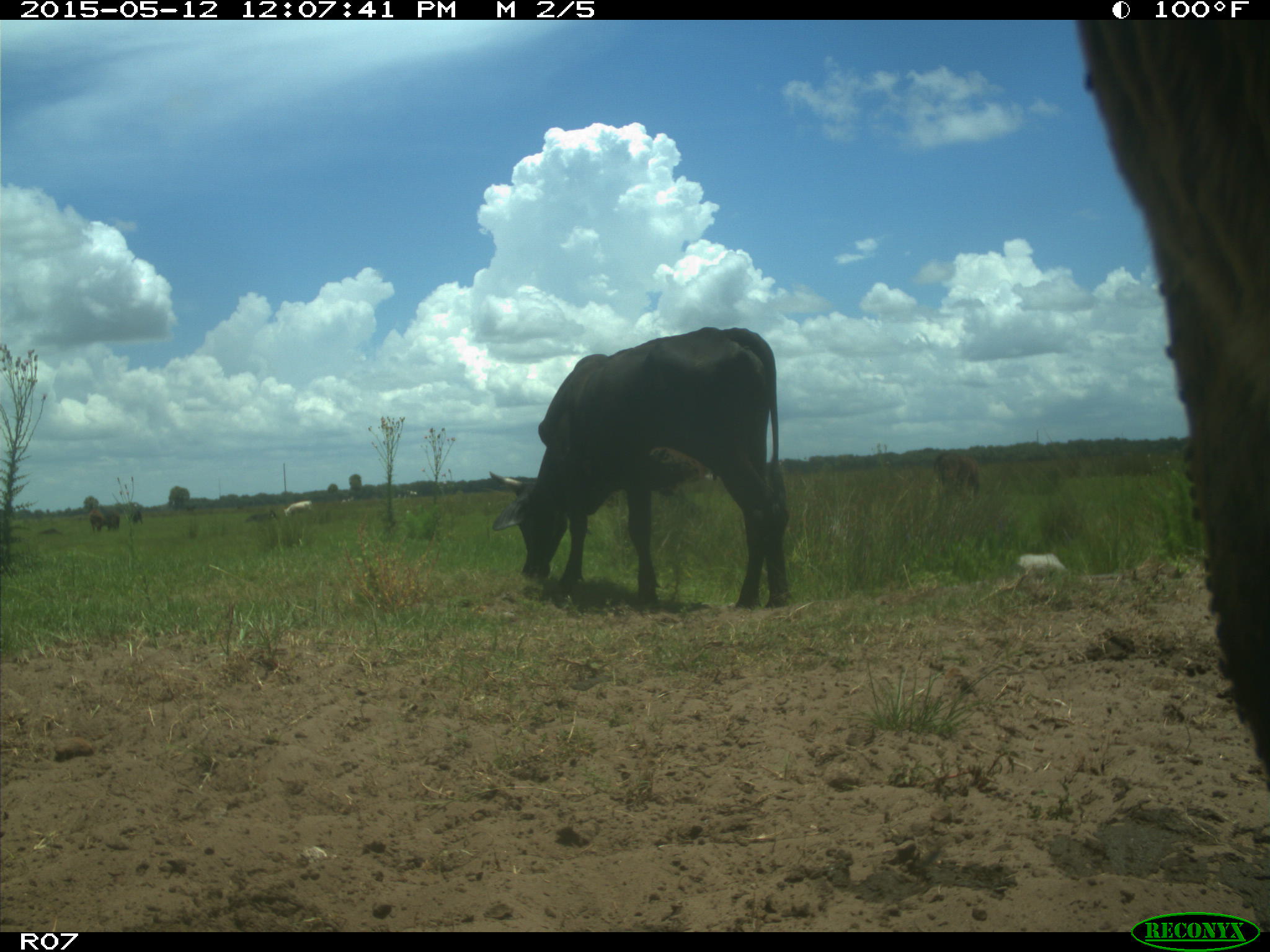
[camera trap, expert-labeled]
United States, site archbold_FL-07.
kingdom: Animalia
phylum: Chordata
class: Mammalia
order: Artiodactyla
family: Bovidae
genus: Bos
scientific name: Bos taurus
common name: domestic cow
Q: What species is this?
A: Bos taurus (domestic cow).